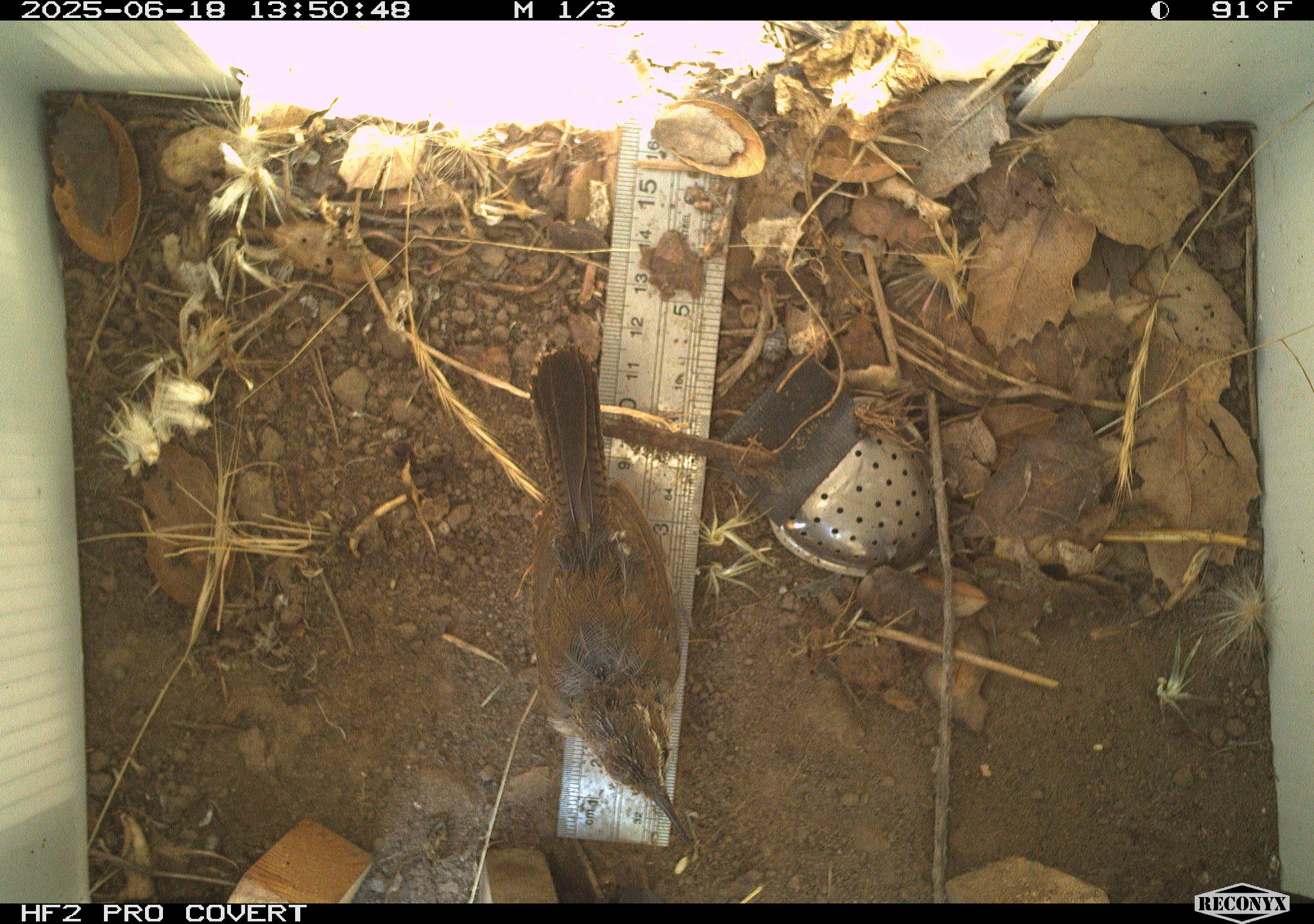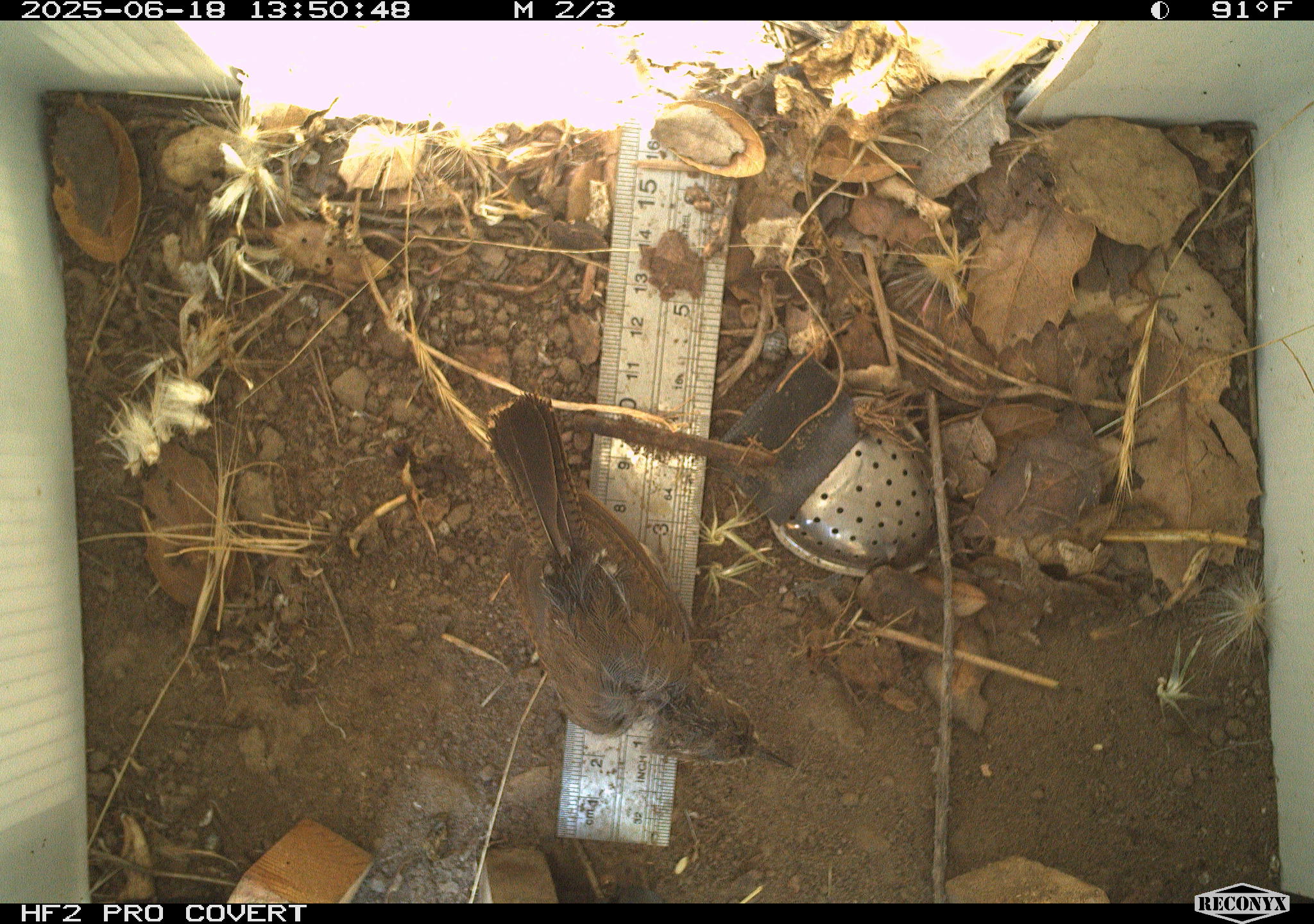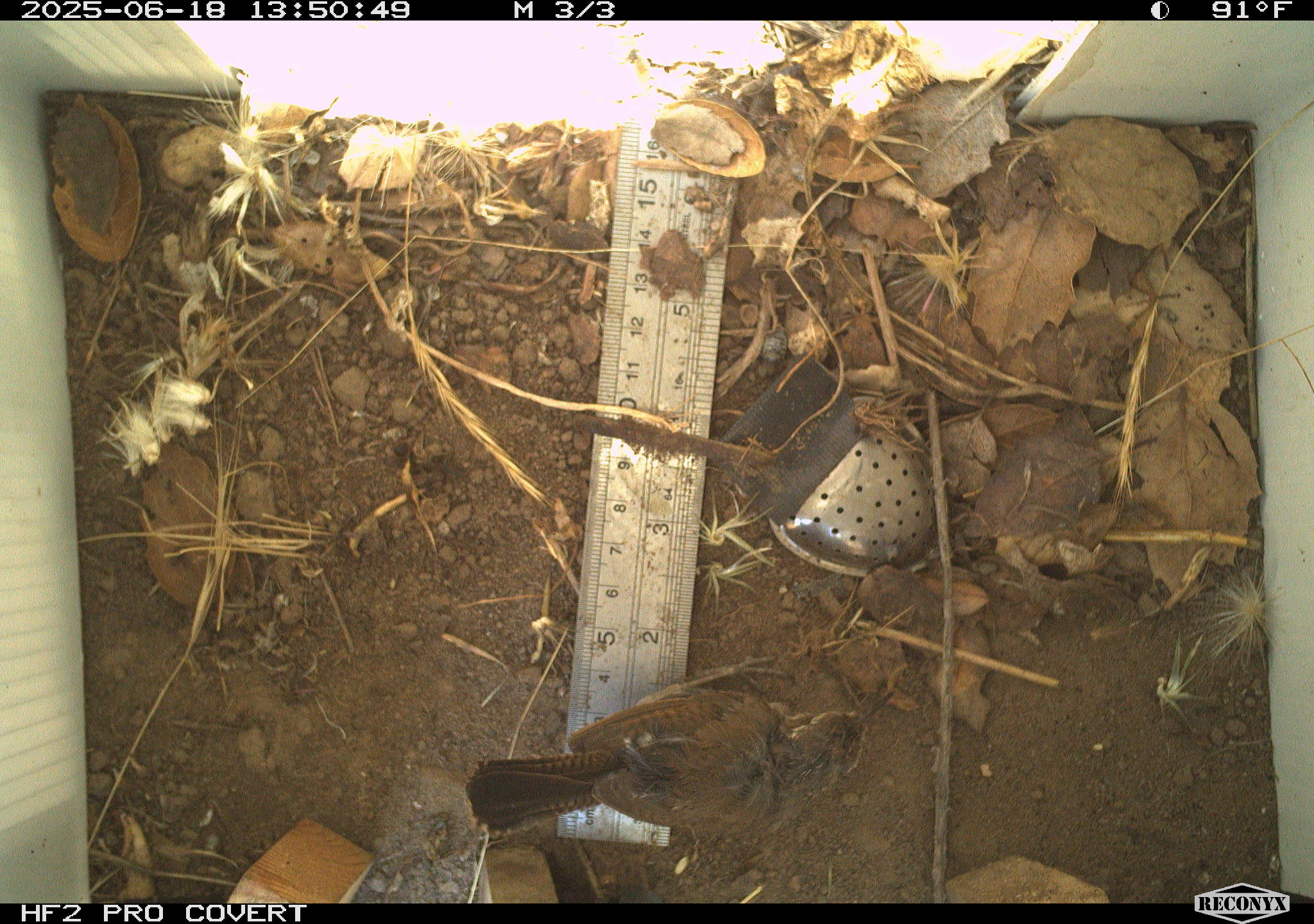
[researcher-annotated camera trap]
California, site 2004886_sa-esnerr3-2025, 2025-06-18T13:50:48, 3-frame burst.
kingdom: Animalia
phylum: Chordata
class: Aves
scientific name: Aves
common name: bird